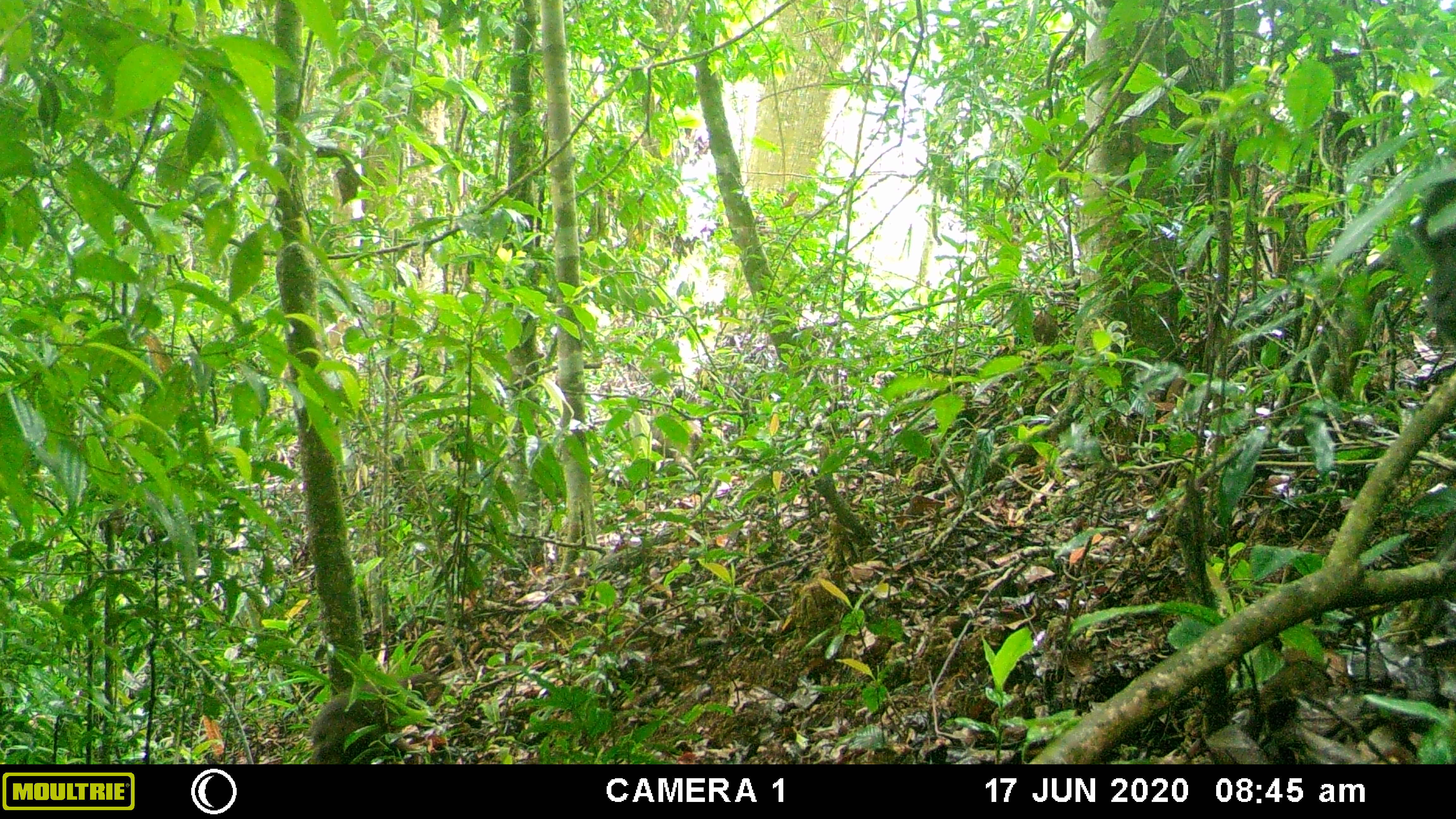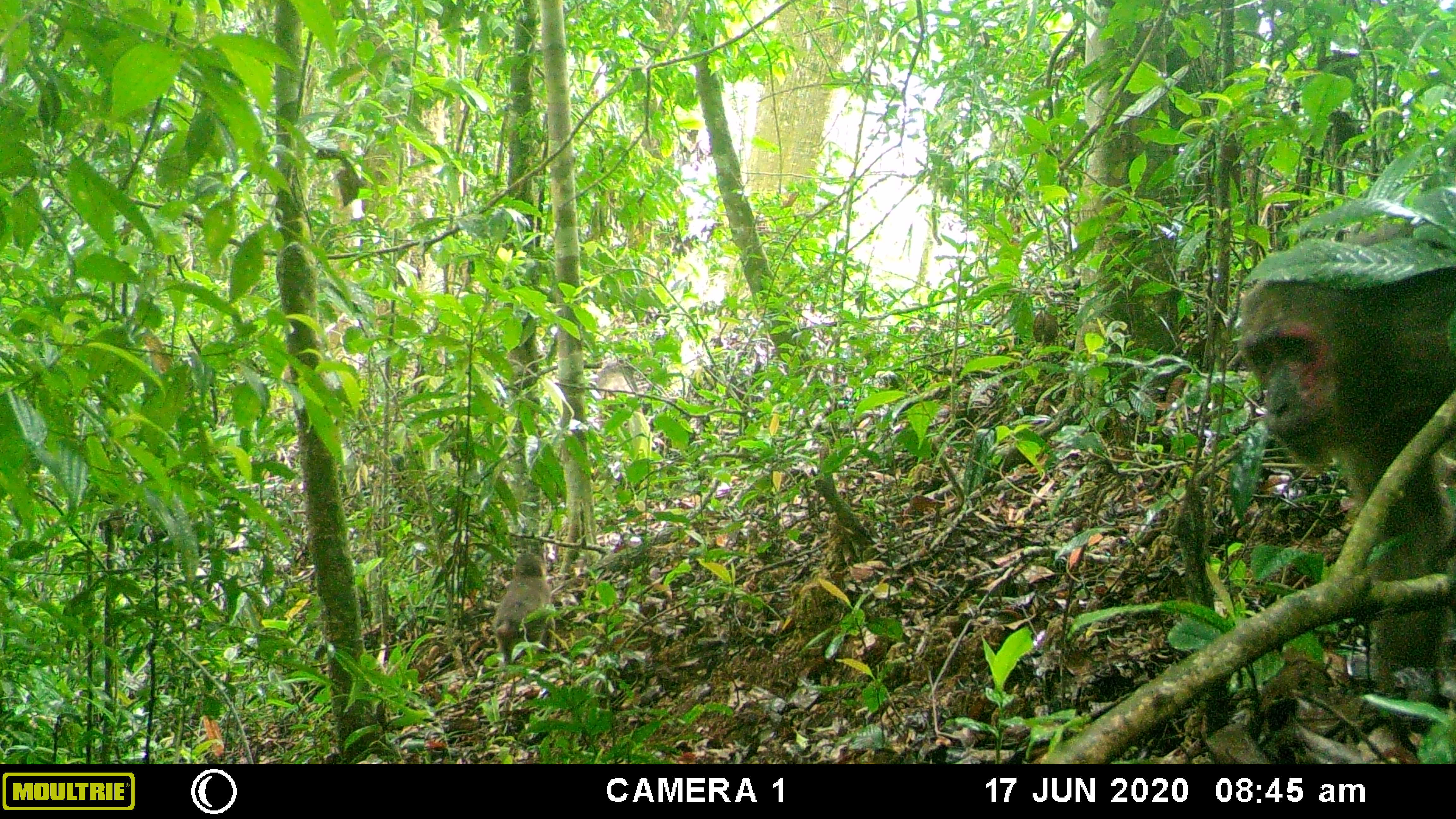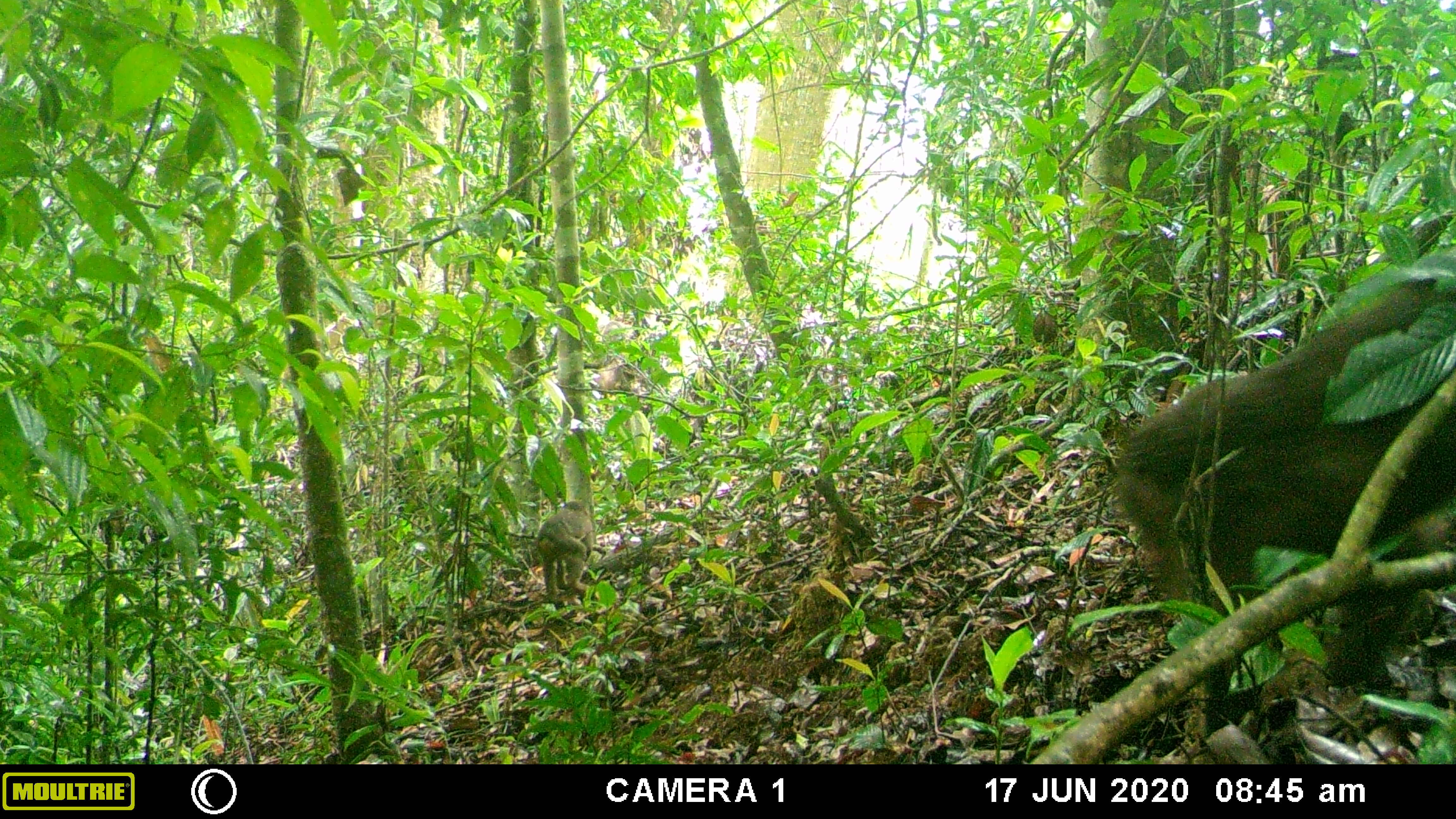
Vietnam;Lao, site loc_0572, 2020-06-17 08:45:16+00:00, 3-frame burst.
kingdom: Animalia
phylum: Chordata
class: Mammalia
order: Primates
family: Cercopithecidae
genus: Macaca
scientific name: Macaca arctoides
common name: stump-tailed macaque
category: stump tailed macaque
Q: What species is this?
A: Stump tailed macaque (stump-tailed macaque) (Macaca arctoides).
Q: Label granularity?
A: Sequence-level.